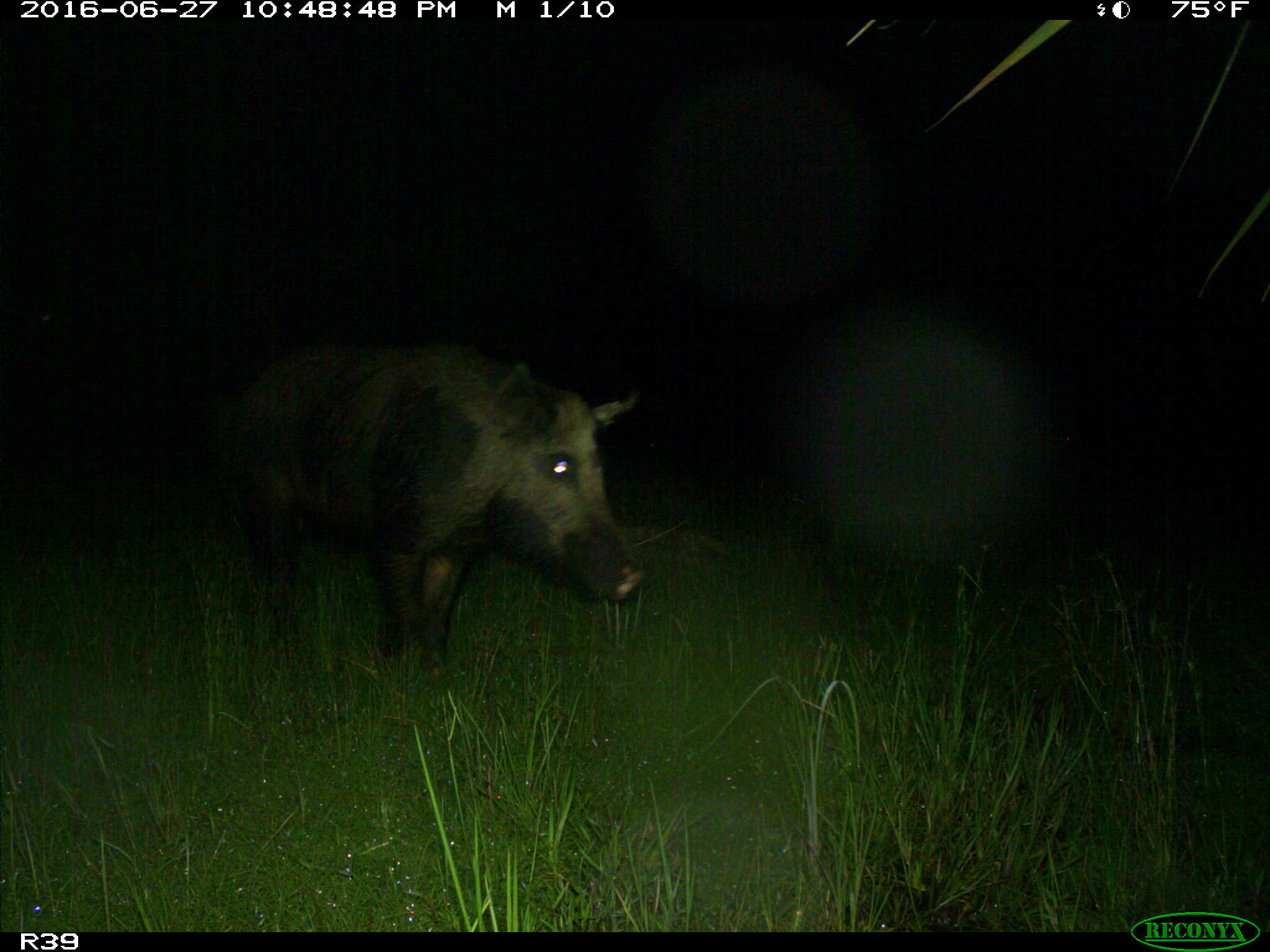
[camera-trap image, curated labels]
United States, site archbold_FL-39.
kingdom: Animalia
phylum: Chordata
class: Mammalia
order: Artiodactyla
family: Suidae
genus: Sus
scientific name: Sus scrofa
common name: wild boar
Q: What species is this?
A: Sus scrofa (wild boar).